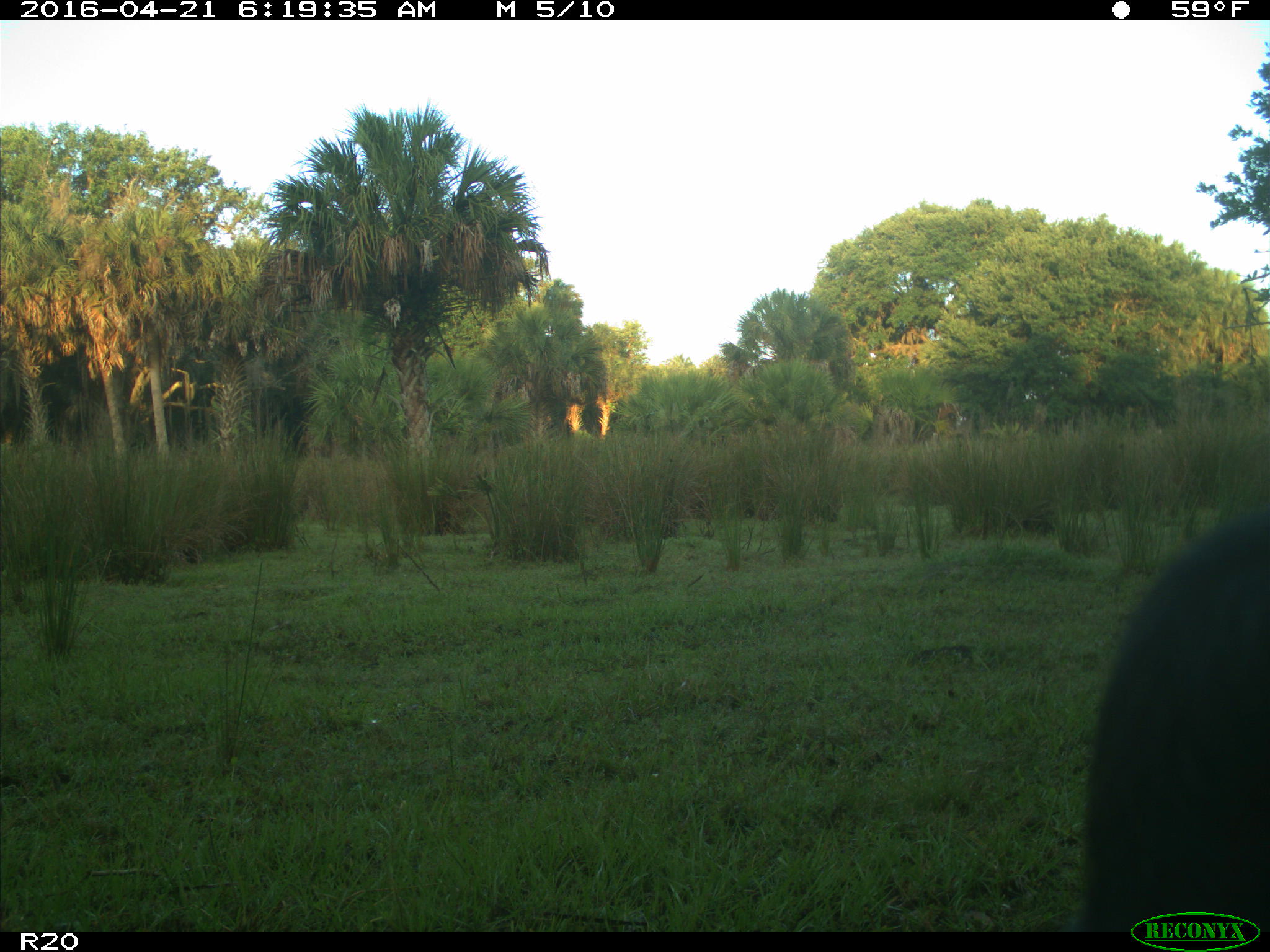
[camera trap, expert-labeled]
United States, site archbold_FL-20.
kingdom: Animalia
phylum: Chordata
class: Mammalia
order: Artiodactyla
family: Bovidae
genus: Bos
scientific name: Bos taurus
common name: domestic cow